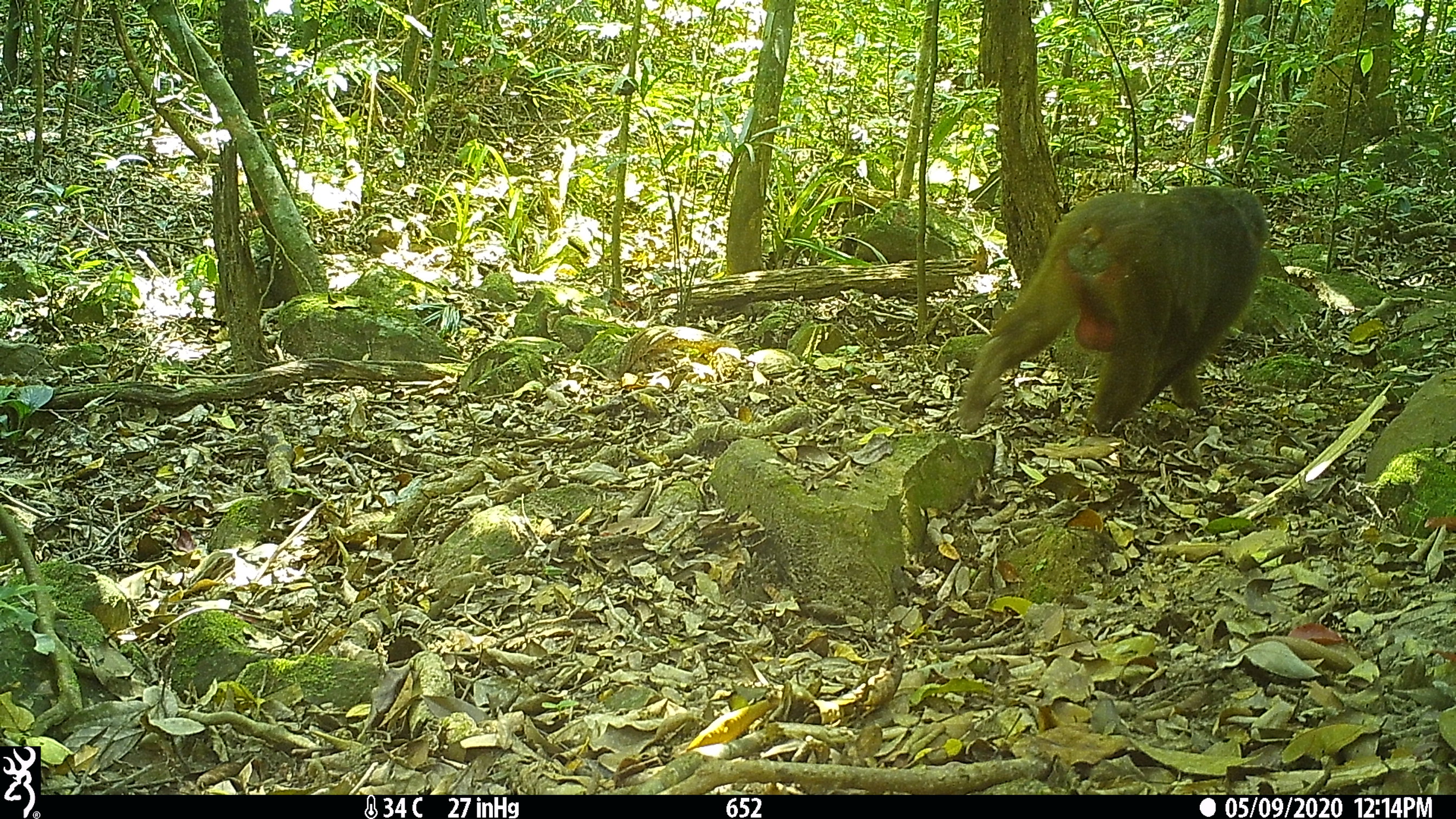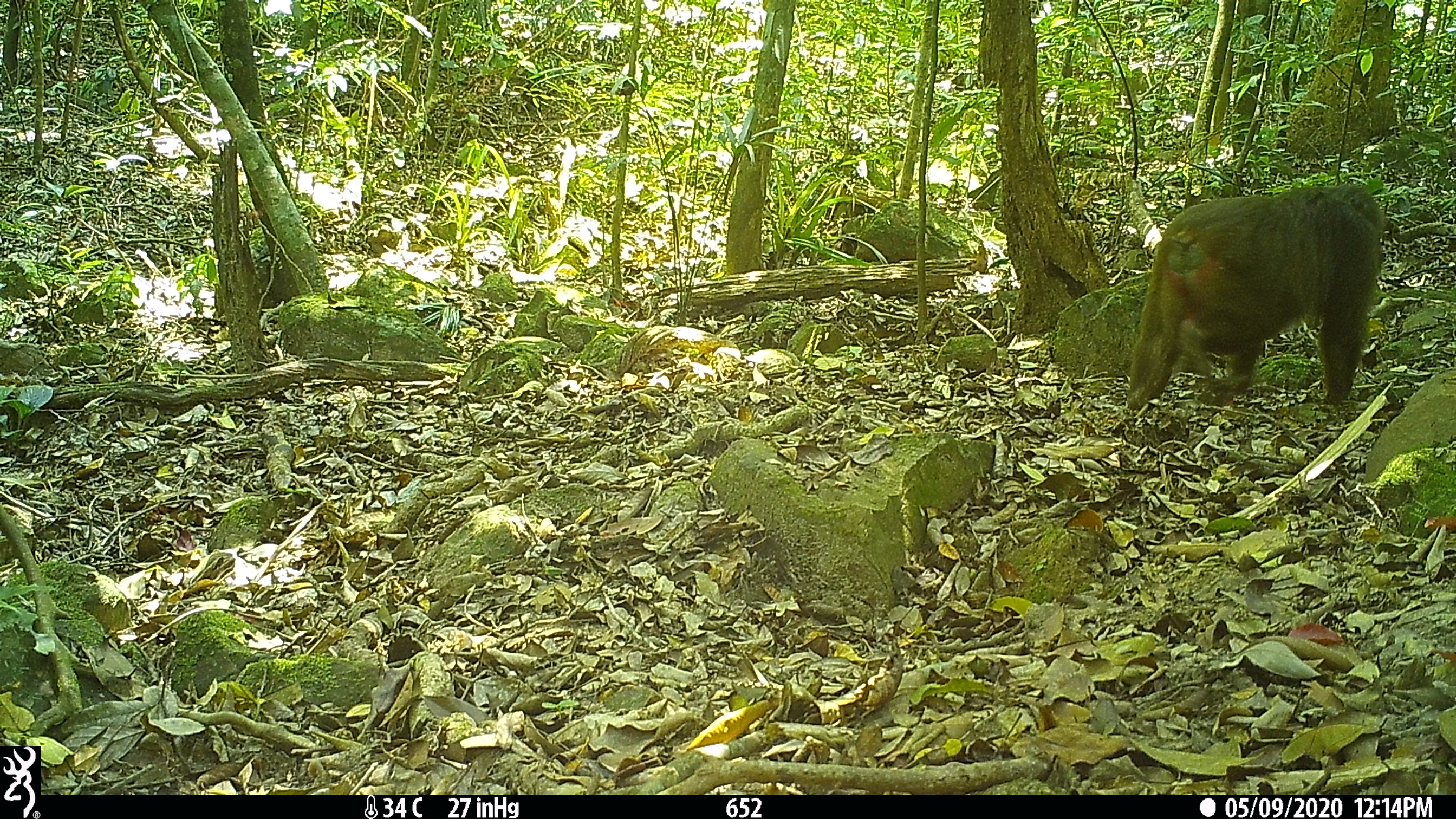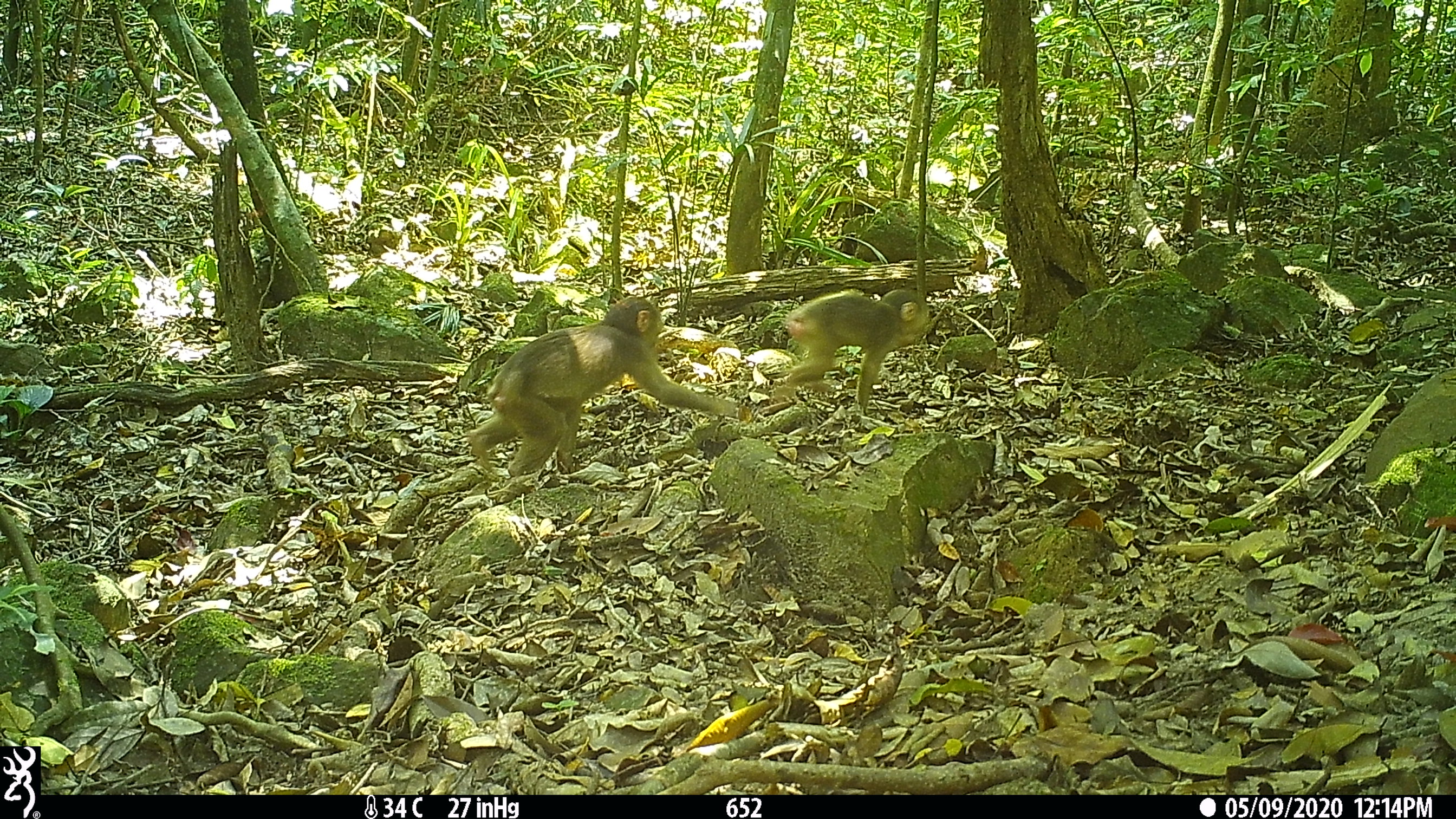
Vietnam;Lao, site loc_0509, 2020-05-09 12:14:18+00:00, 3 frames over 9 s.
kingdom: Animalia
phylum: Chordata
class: Mammalia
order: Primates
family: Cercopithecidae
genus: Macaca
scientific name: Macaca arctoides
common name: stump-tailed macaque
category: stump tailed macaque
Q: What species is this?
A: Stump tailed macaque (stump-tailed macaque) (Macaca arctoides).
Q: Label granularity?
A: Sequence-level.